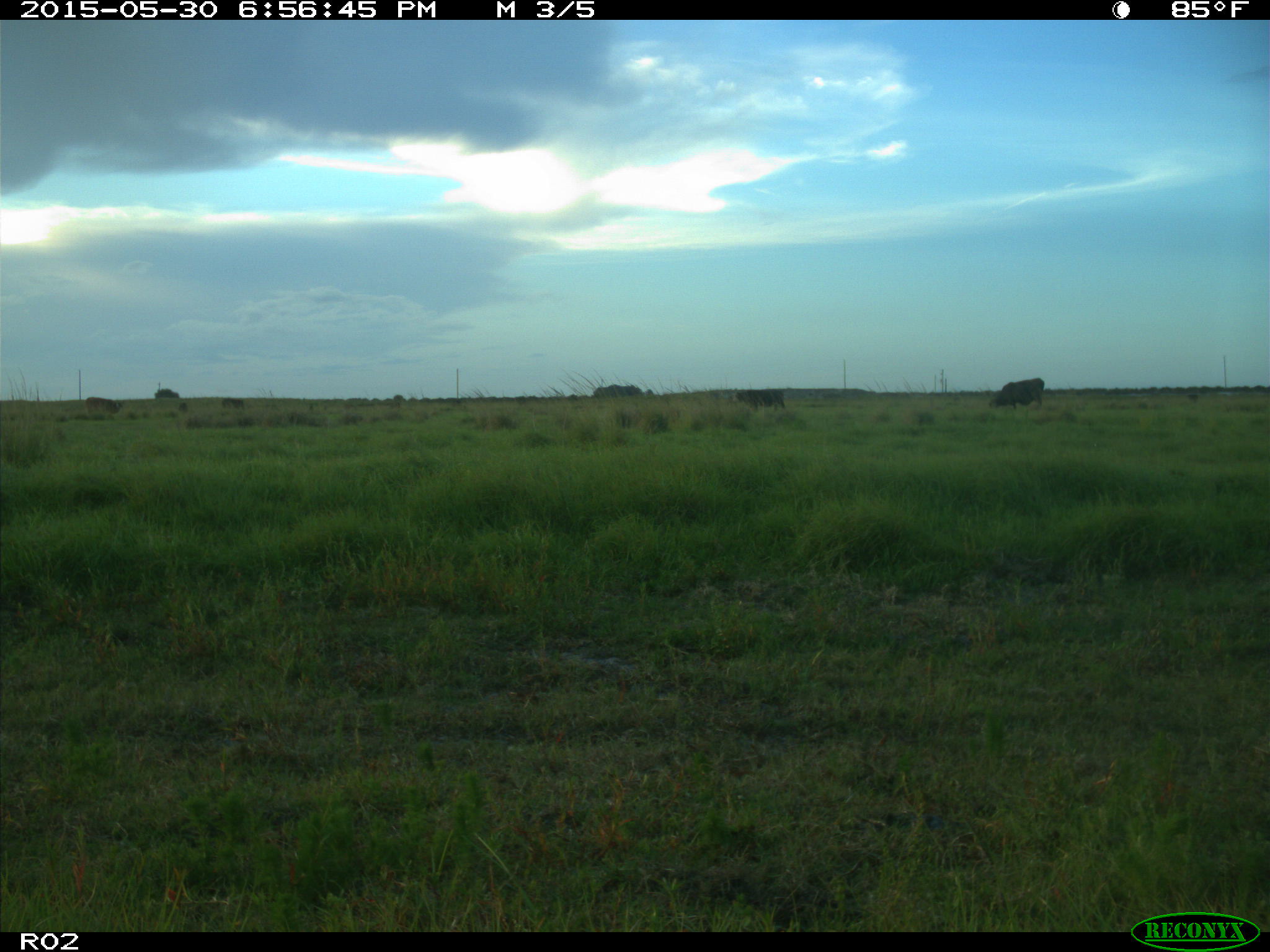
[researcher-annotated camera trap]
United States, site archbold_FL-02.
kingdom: Animalia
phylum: Chordata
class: Mammalia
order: Artiodactyla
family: Bovidae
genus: Bos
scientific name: Bos taurus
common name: domestic cow